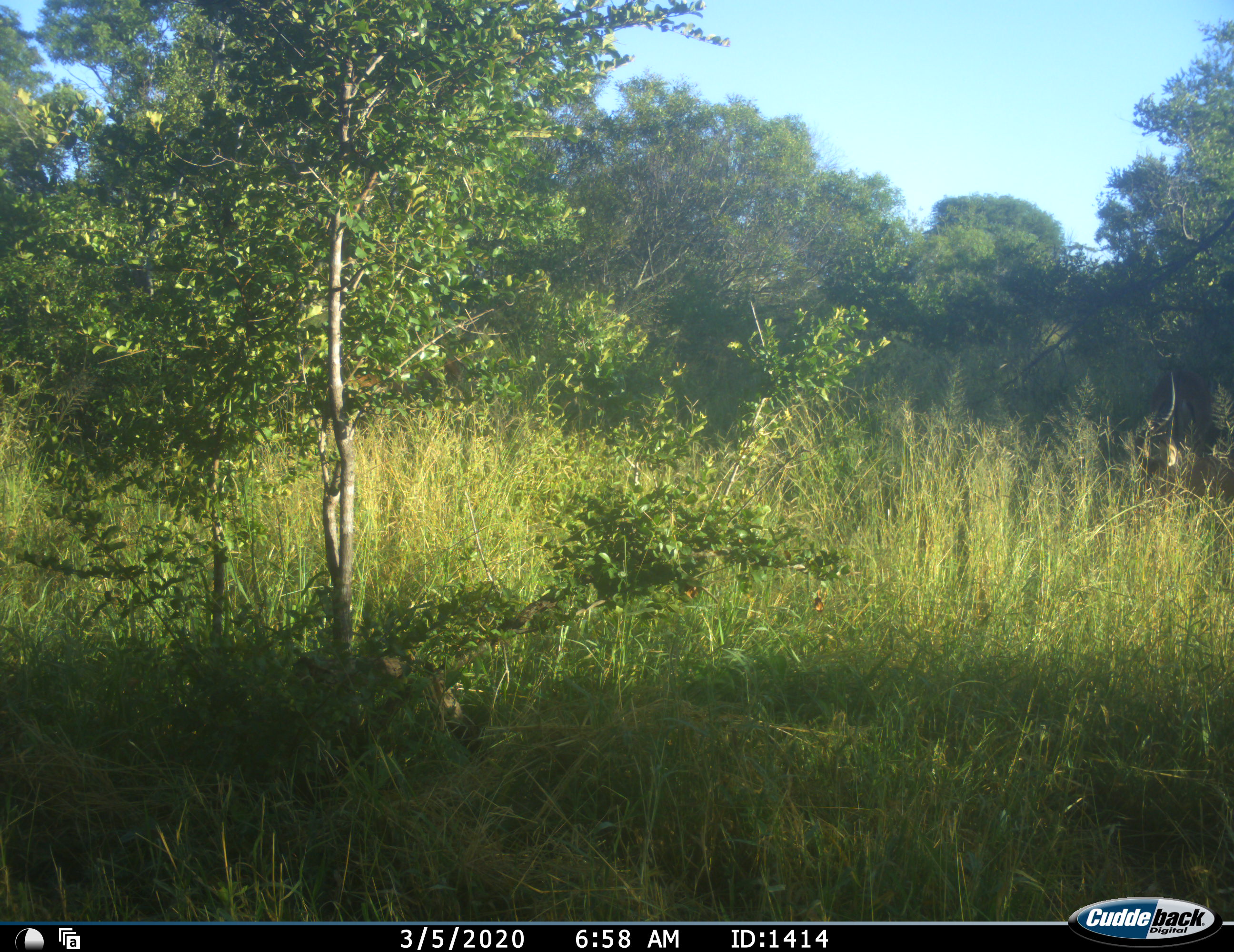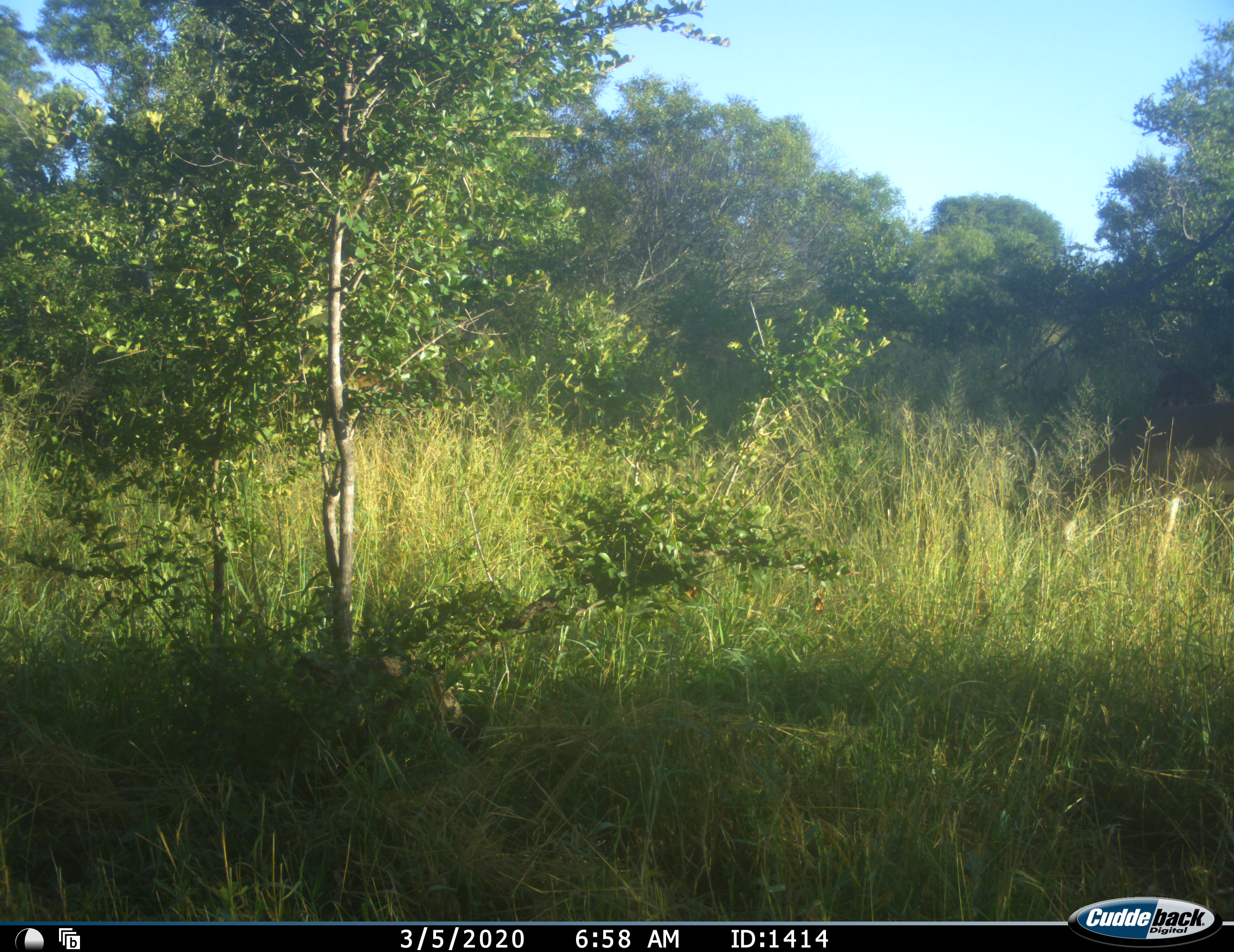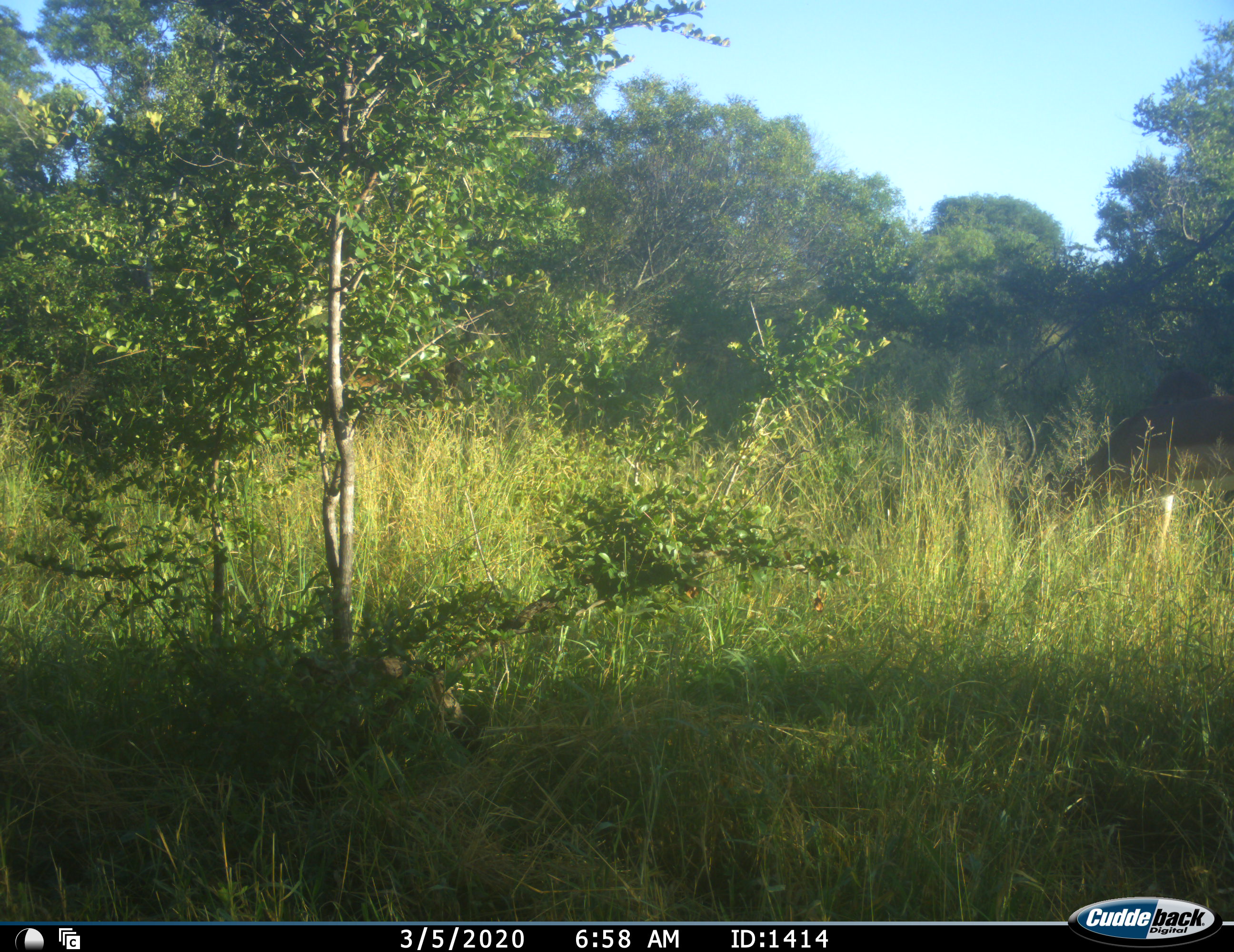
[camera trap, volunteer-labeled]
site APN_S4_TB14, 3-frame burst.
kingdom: Animalia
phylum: Chordata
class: Mammalia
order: Artiodactyla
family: Bovidae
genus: Aepyceros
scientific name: Aepyceros melampus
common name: impala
Impala (Aepyceros melampus), count 1. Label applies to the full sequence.